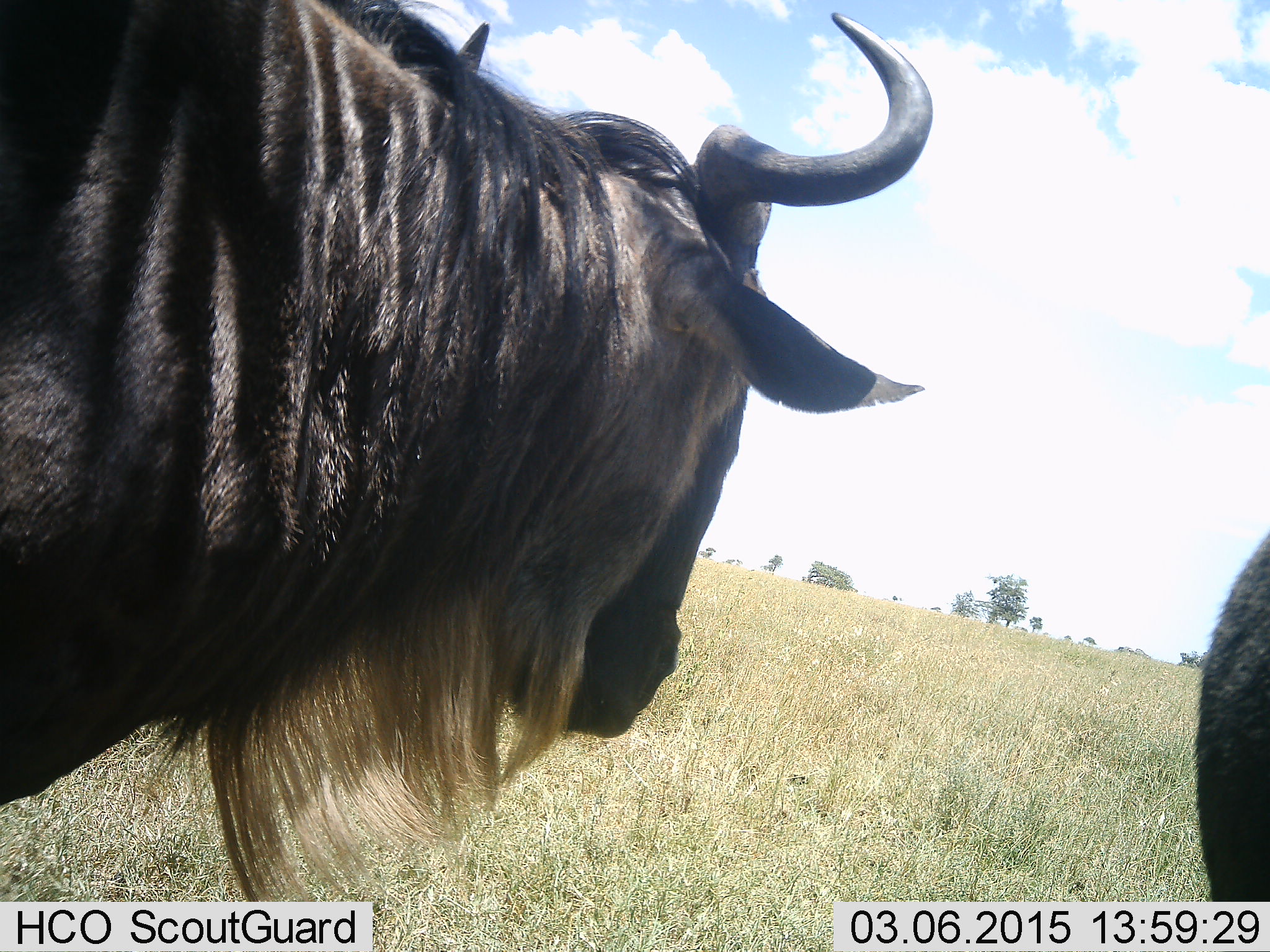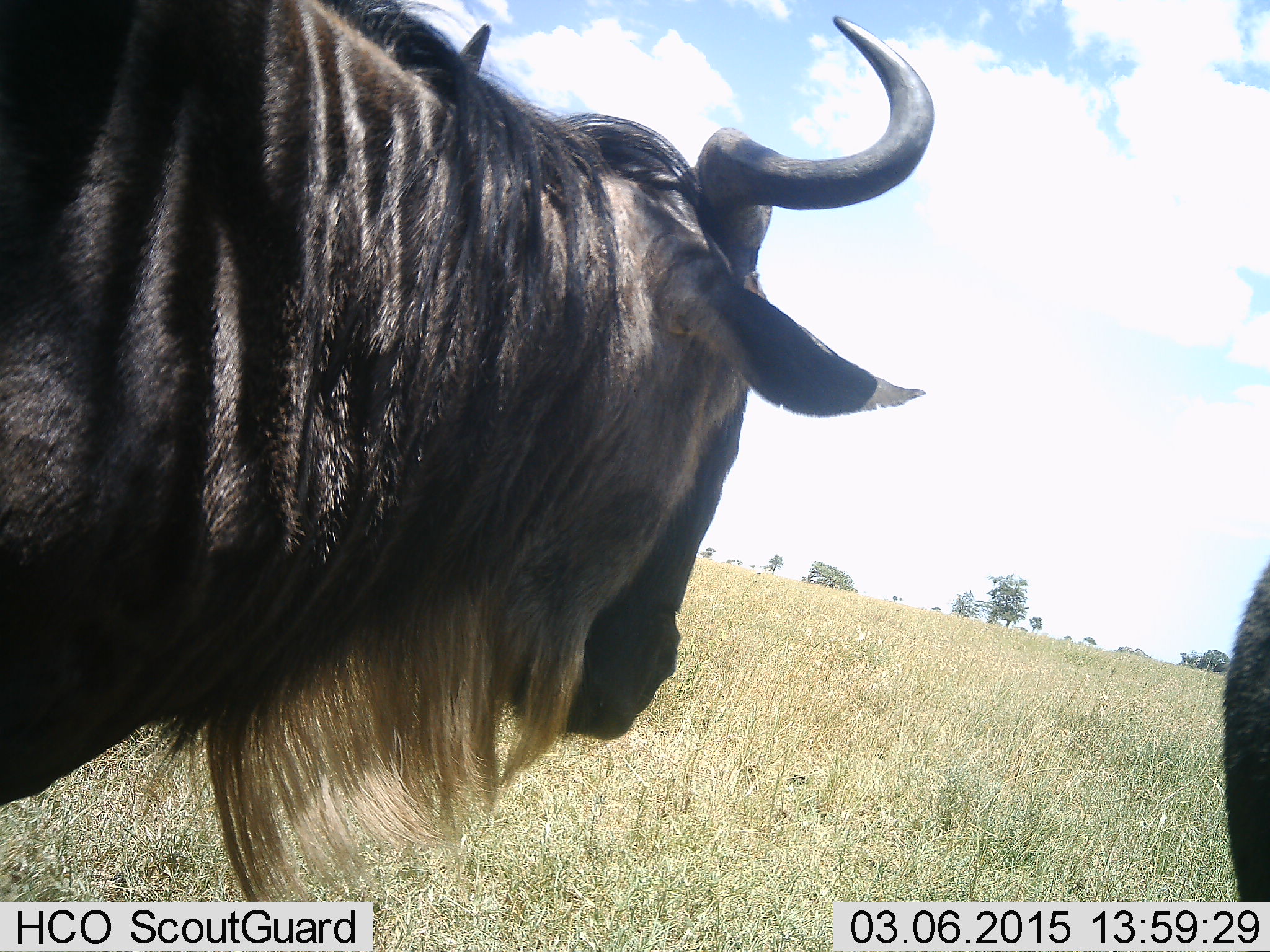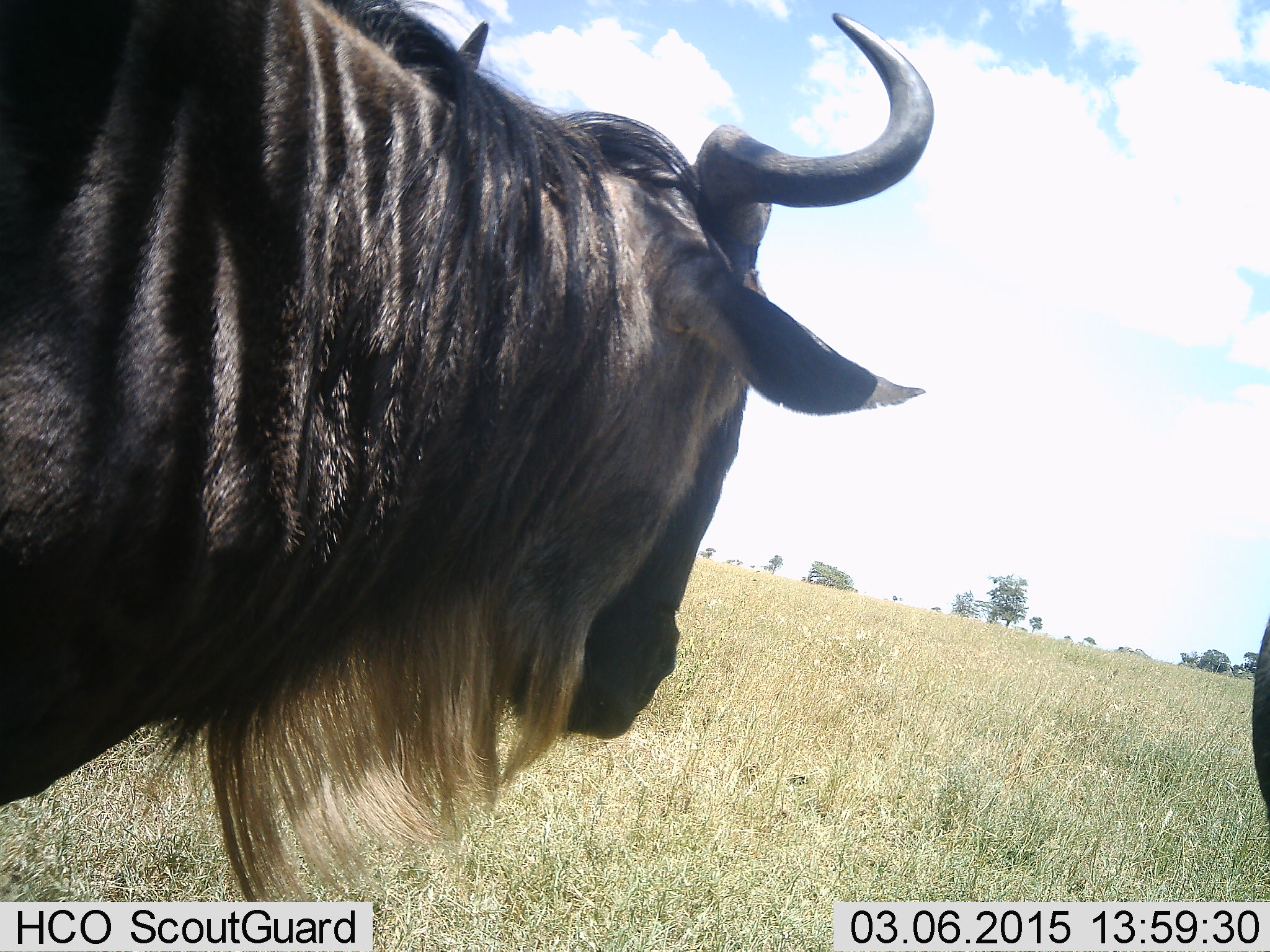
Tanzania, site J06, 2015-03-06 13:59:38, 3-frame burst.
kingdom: Animalia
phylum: Chordata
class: Mammalia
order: Artiodactyla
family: Bovidae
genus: Connochaetes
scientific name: Connochaetes taurinus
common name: blue wildebeest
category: wildebeest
Wildebeest (blue wildebeest) (Connochaetes taurinus), count 2. Behavior (volunteer vote fractions): standing 80%, resting 0%, moving 30%, interacting 0%. Young present (vote fraction): 0%. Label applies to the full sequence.